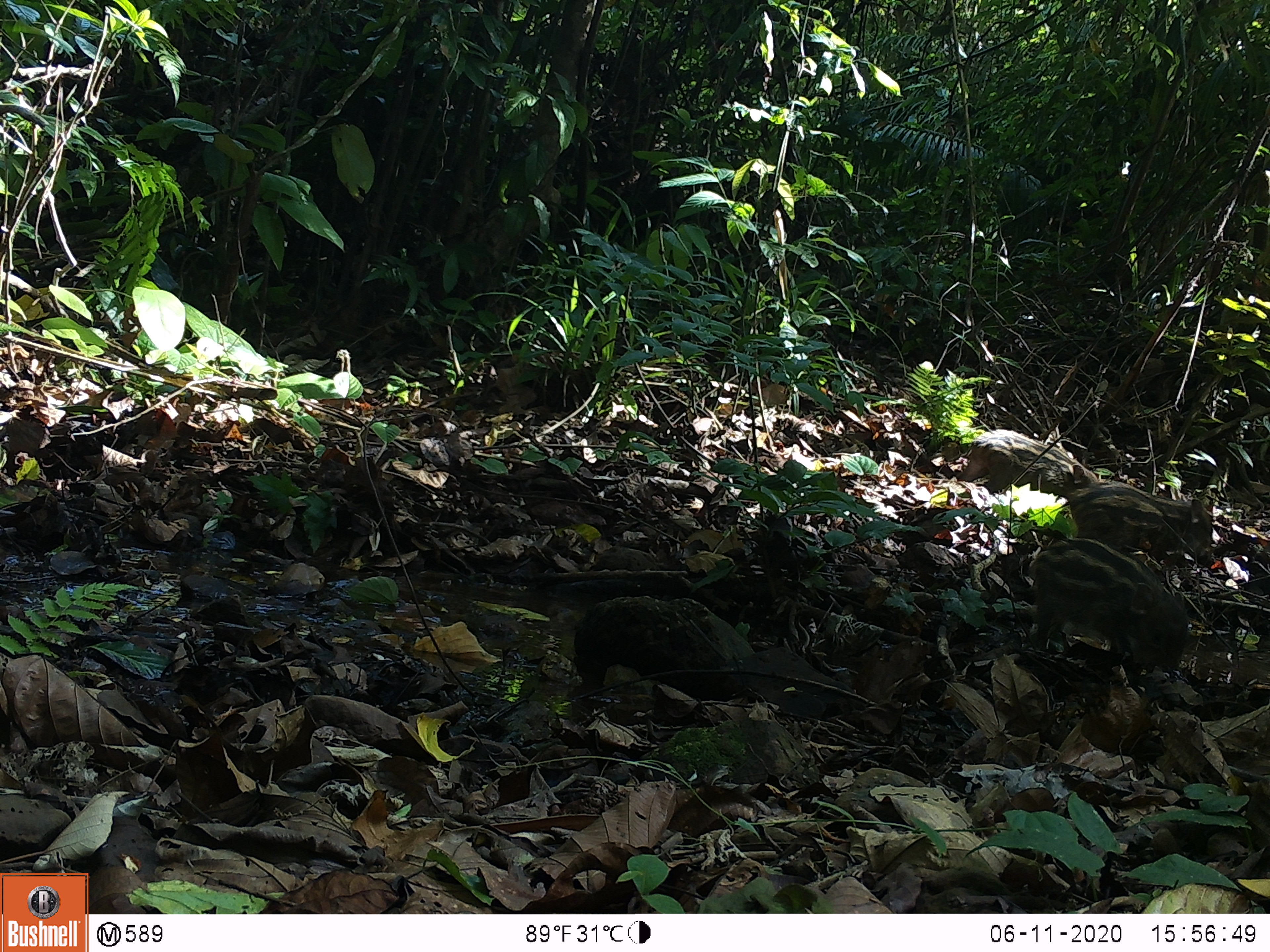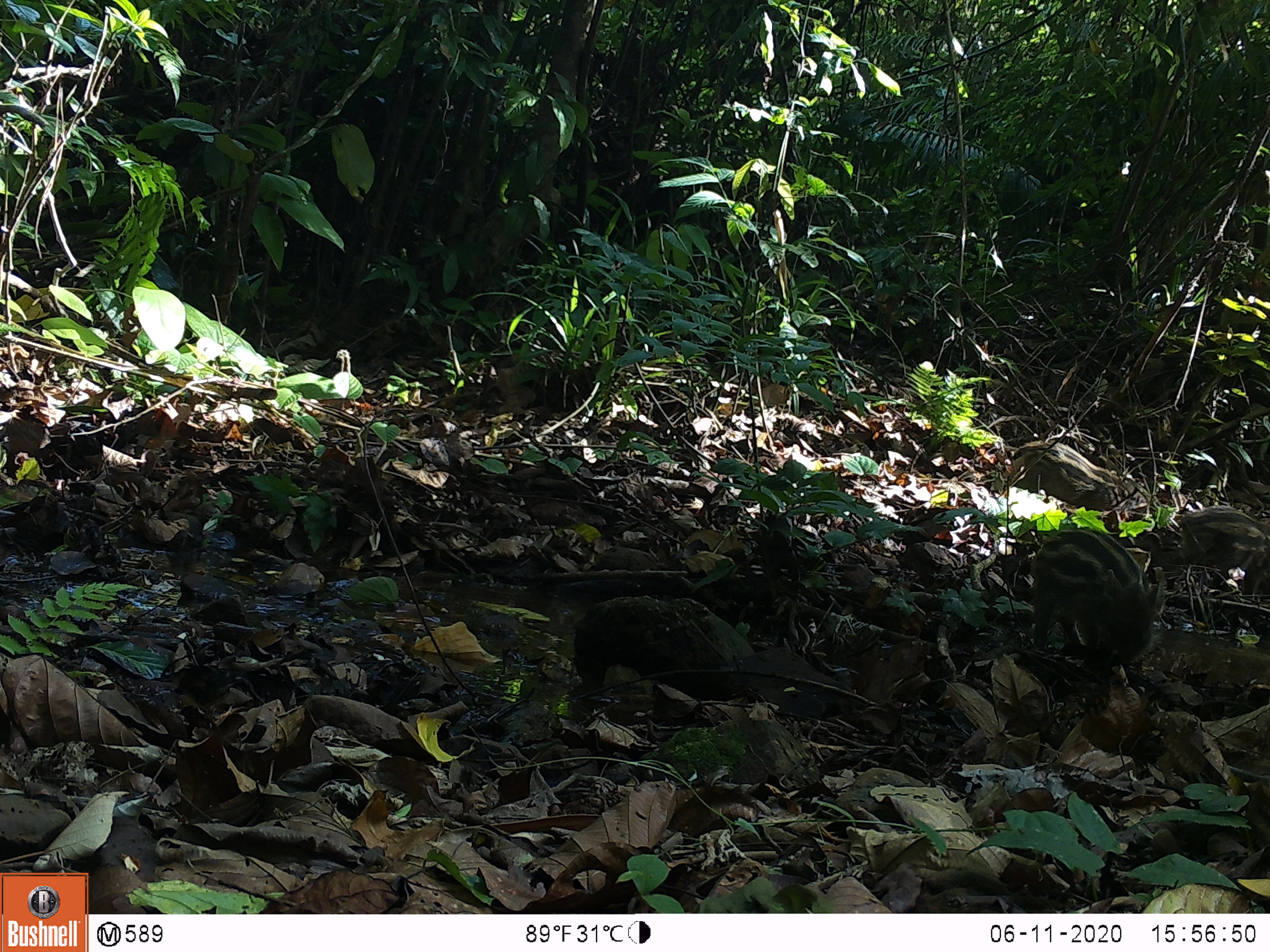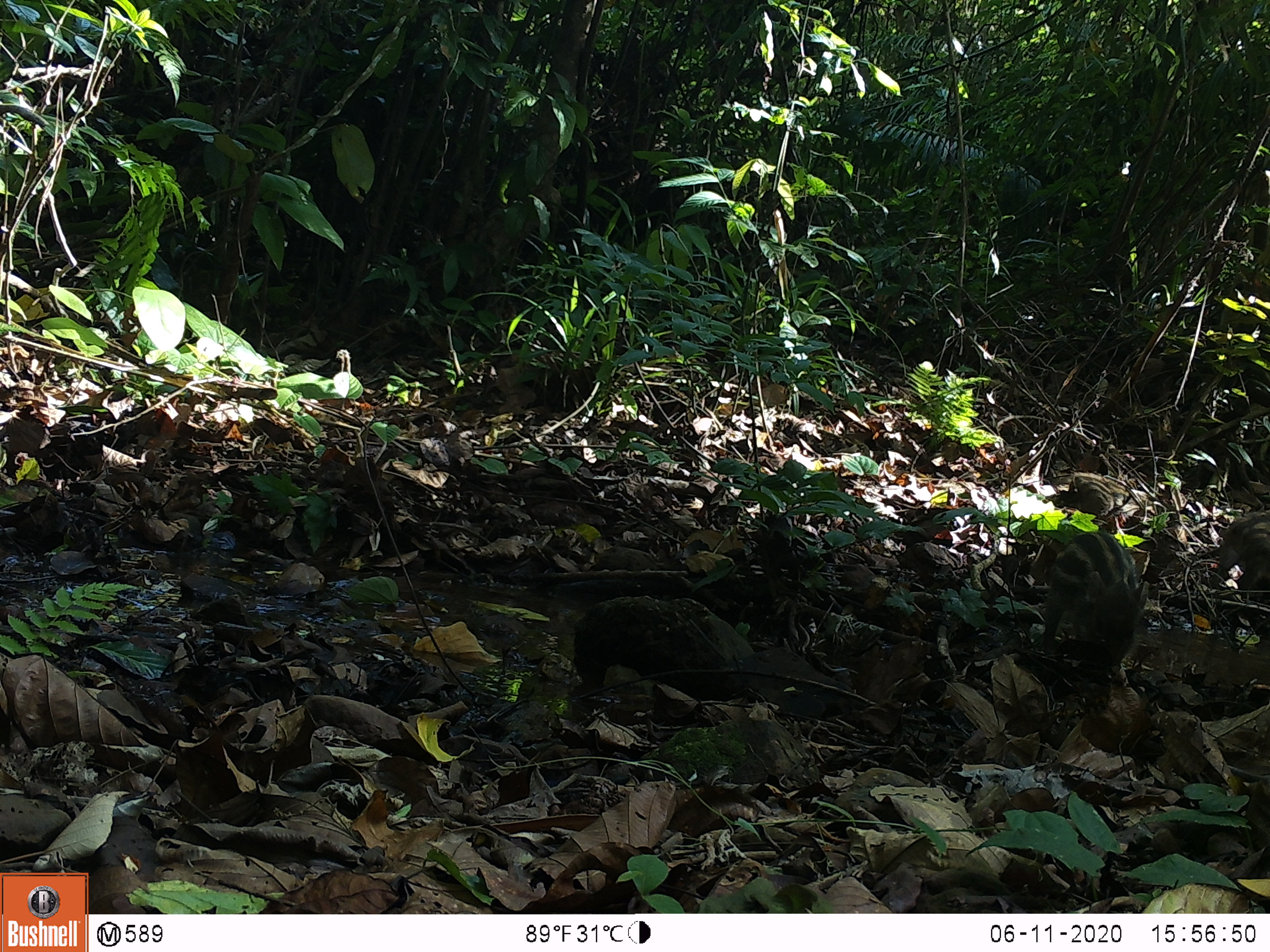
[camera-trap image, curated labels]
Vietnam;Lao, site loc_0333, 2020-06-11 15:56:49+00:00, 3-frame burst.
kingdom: Animalia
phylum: Chordata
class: Mammalia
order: Artiodactyla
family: Suidae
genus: Sus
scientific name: Sus scrofa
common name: eurasian wild pig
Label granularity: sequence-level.